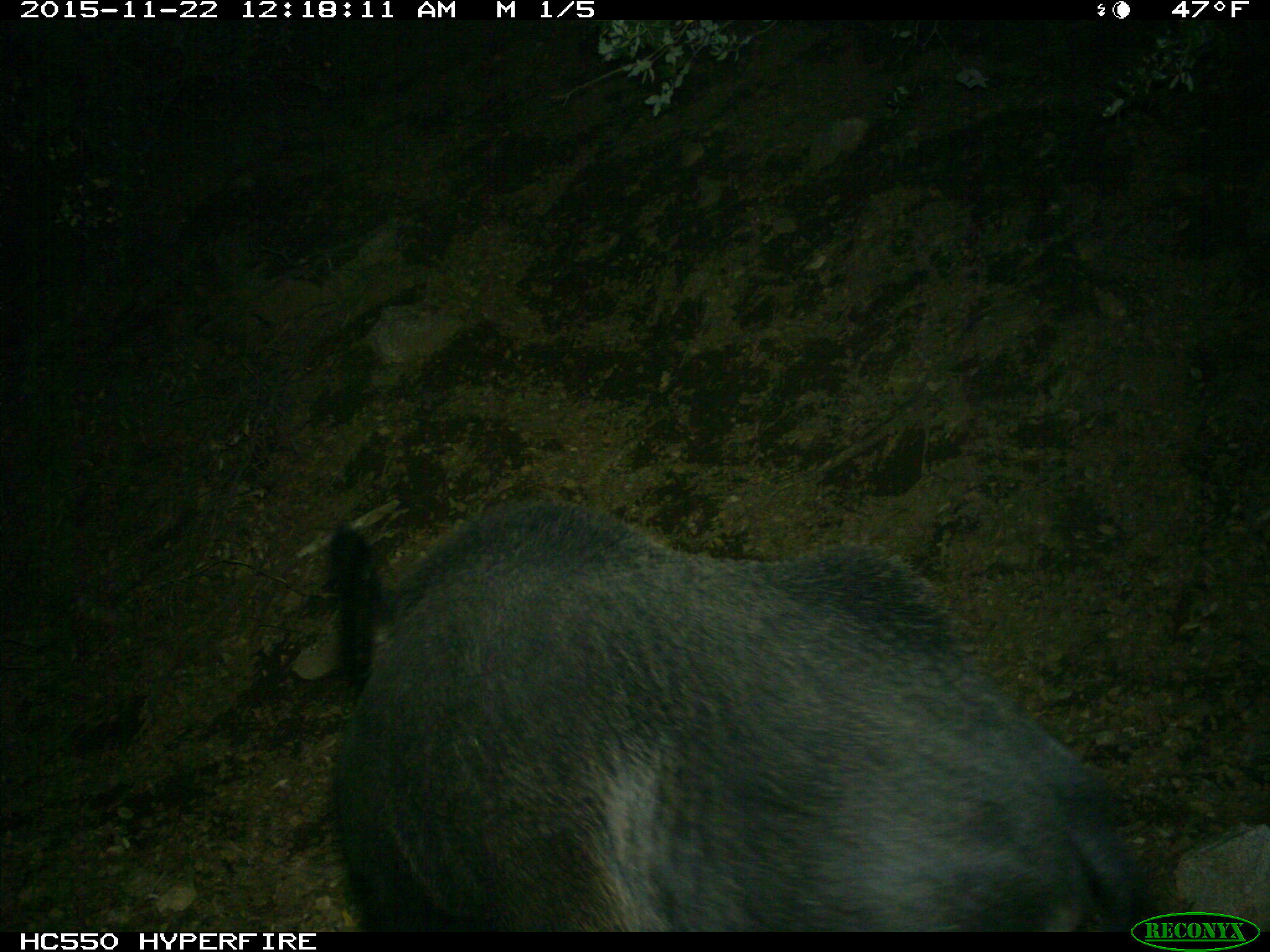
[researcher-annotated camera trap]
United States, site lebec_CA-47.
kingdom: Animalia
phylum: Chordata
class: Mammalia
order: Artiodactyla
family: Suidae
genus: Sus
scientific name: Sus scrofa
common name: wild boar